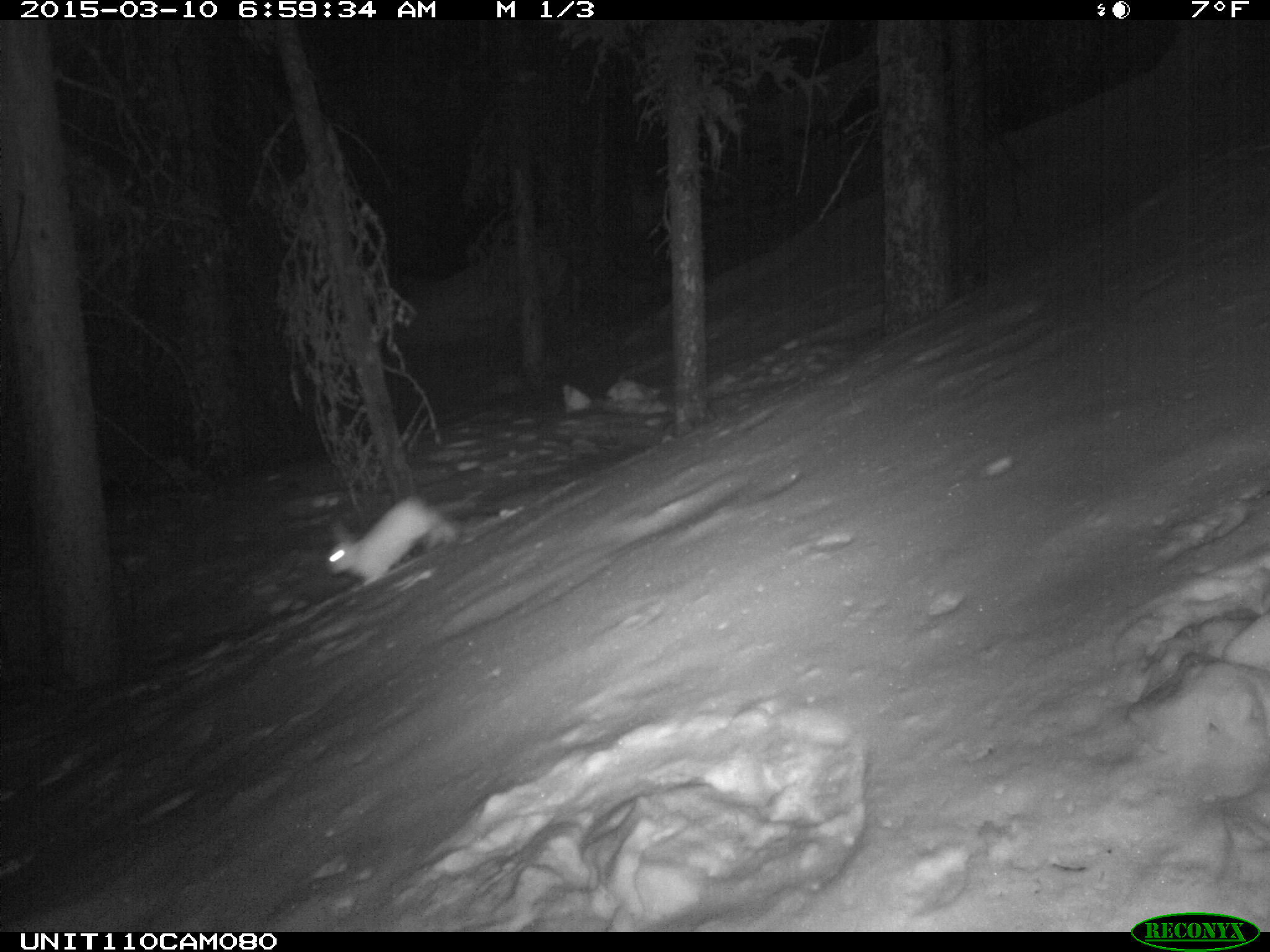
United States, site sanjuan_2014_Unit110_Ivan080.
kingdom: Animalia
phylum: Chordata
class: Mammalia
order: Lagomorpha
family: Leporidae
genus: Lepus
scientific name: Lepus americanus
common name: snowshoe hare